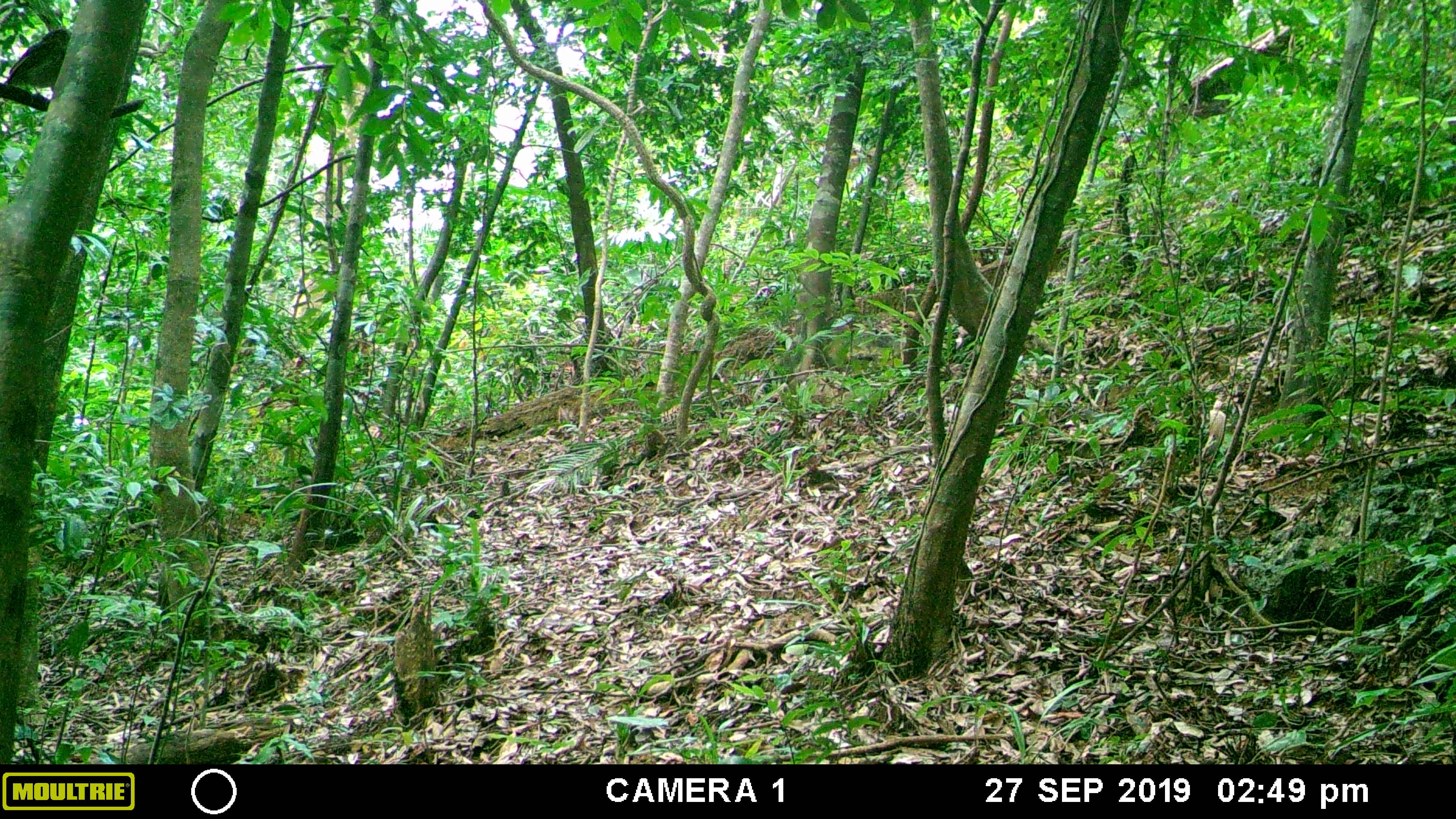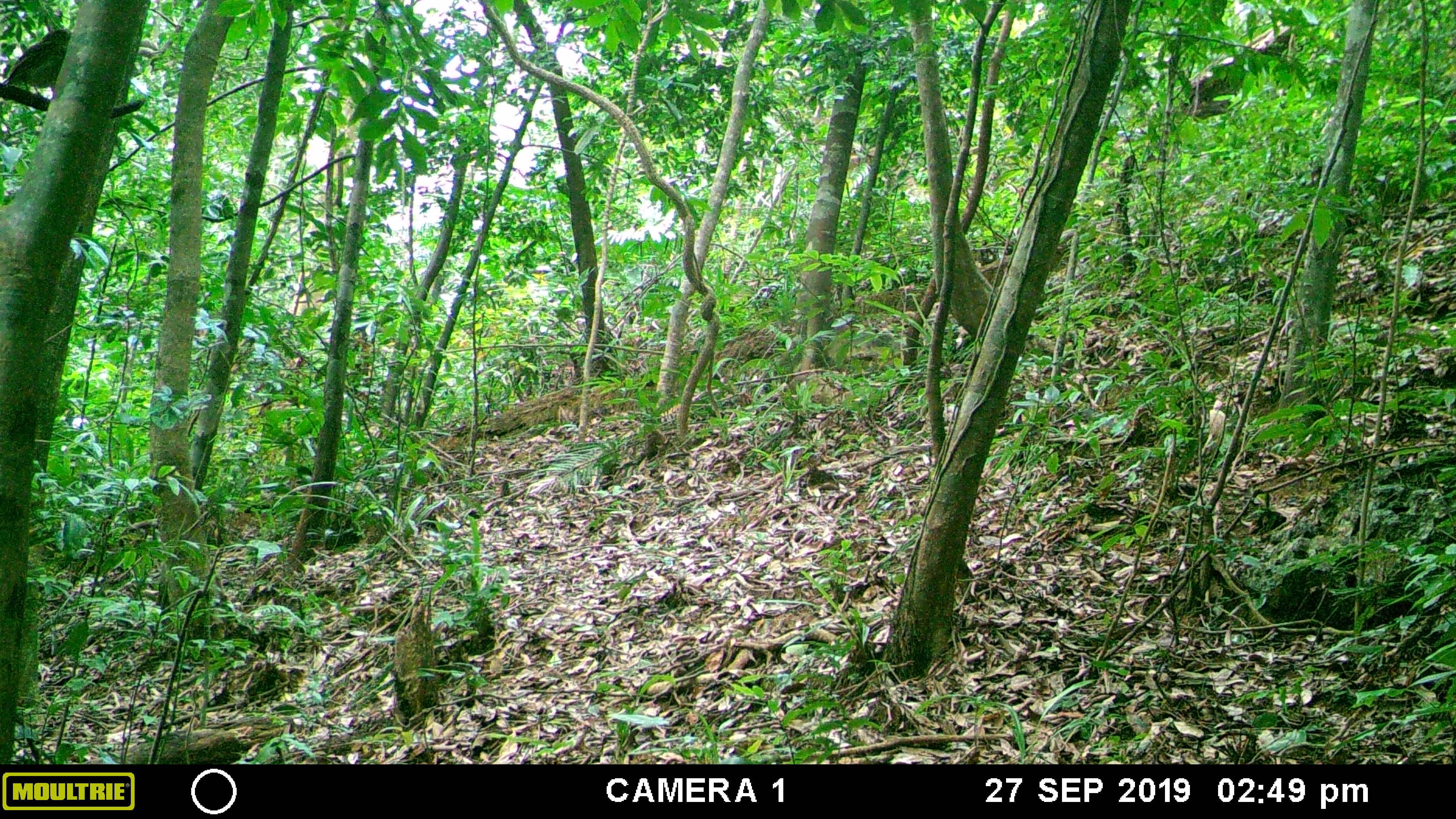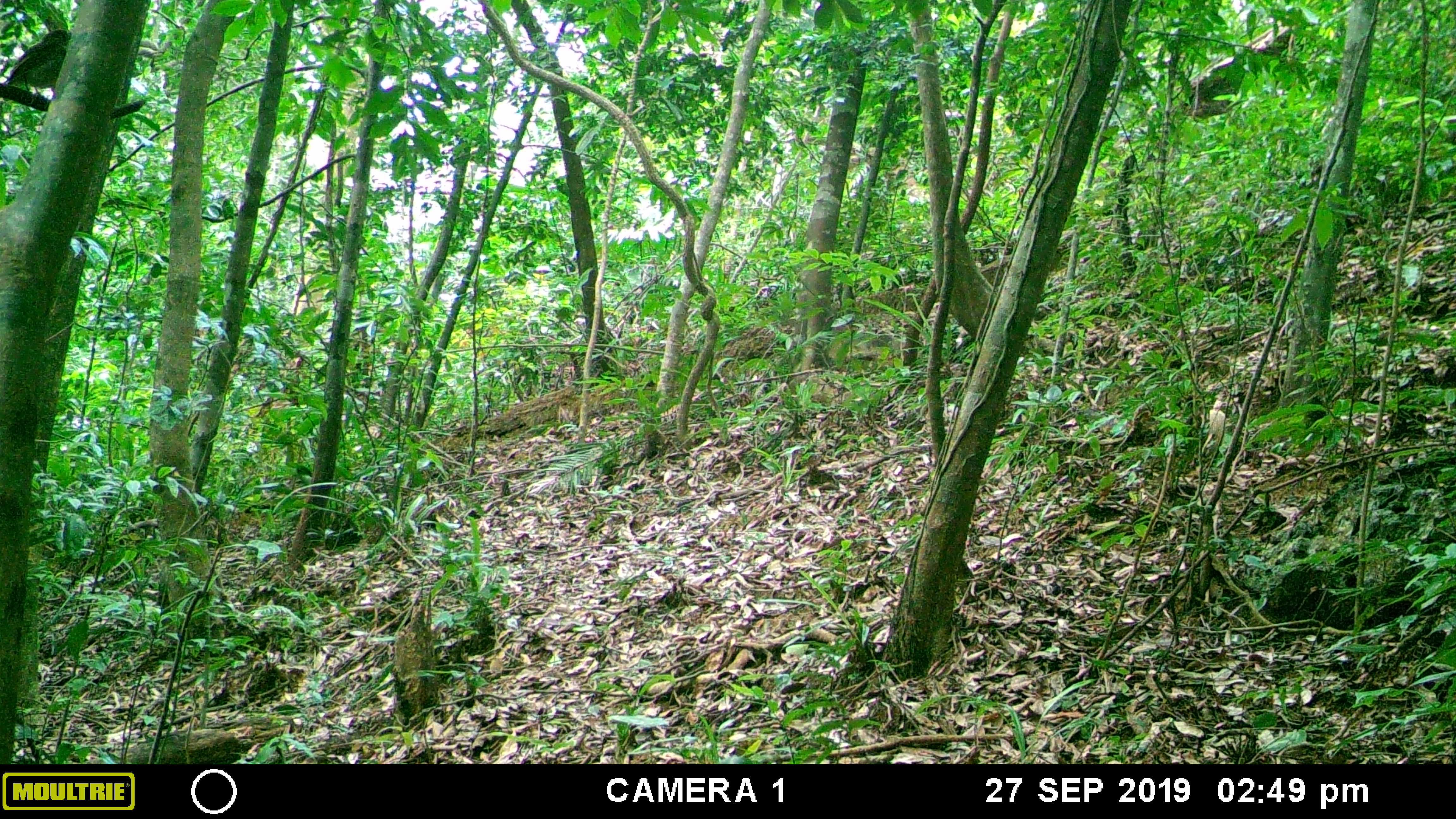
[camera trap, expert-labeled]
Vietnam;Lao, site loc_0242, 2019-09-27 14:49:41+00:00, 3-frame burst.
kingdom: Animalia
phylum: Chordata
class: Aves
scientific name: Aves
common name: bird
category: unidentified bird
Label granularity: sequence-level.